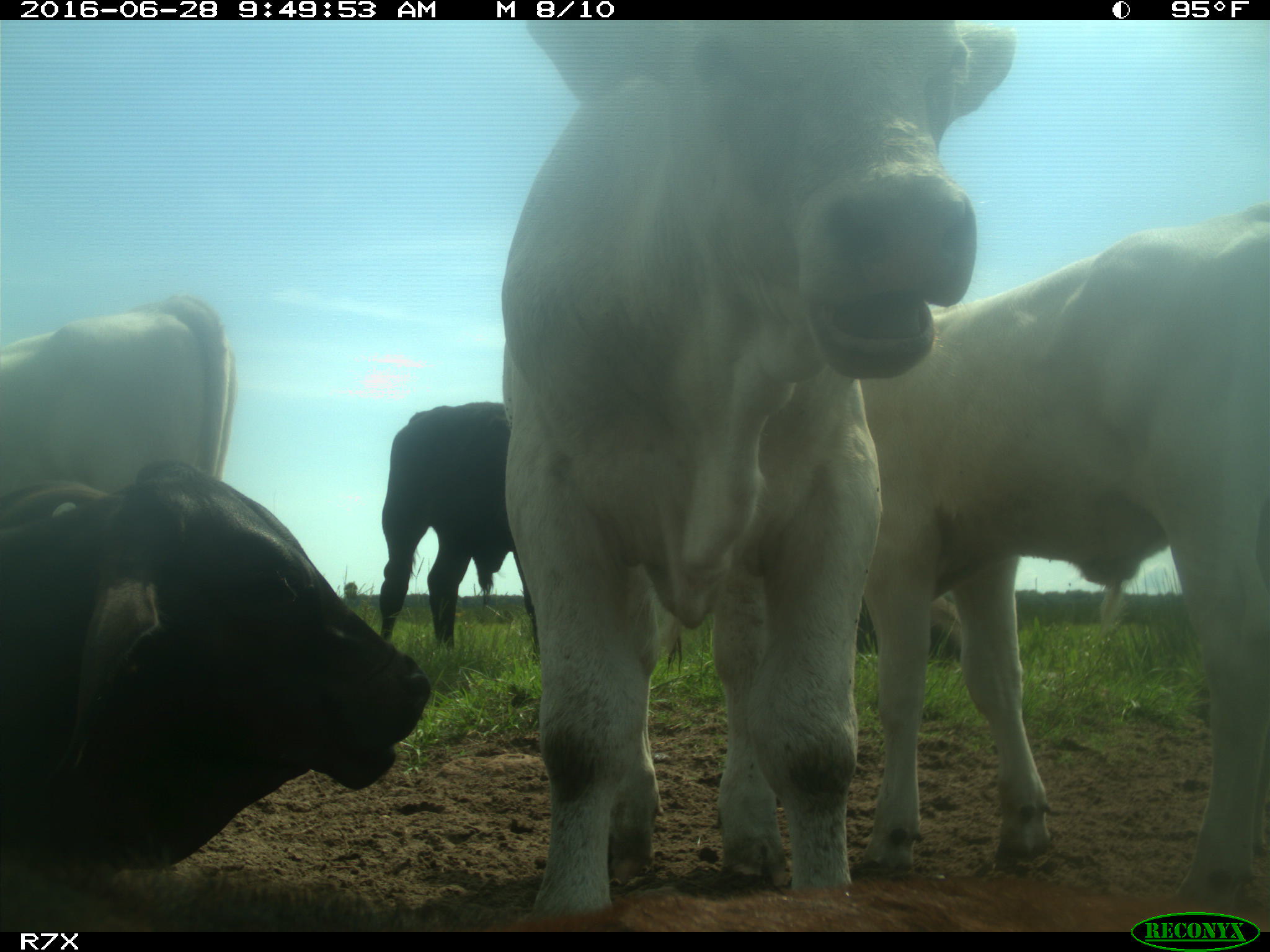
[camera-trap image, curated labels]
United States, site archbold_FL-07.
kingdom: Animalia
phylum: Chordata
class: Mammalia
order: Artiodactyla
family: Bovidae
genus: Bos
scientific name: Bos taurus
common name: domestic cow